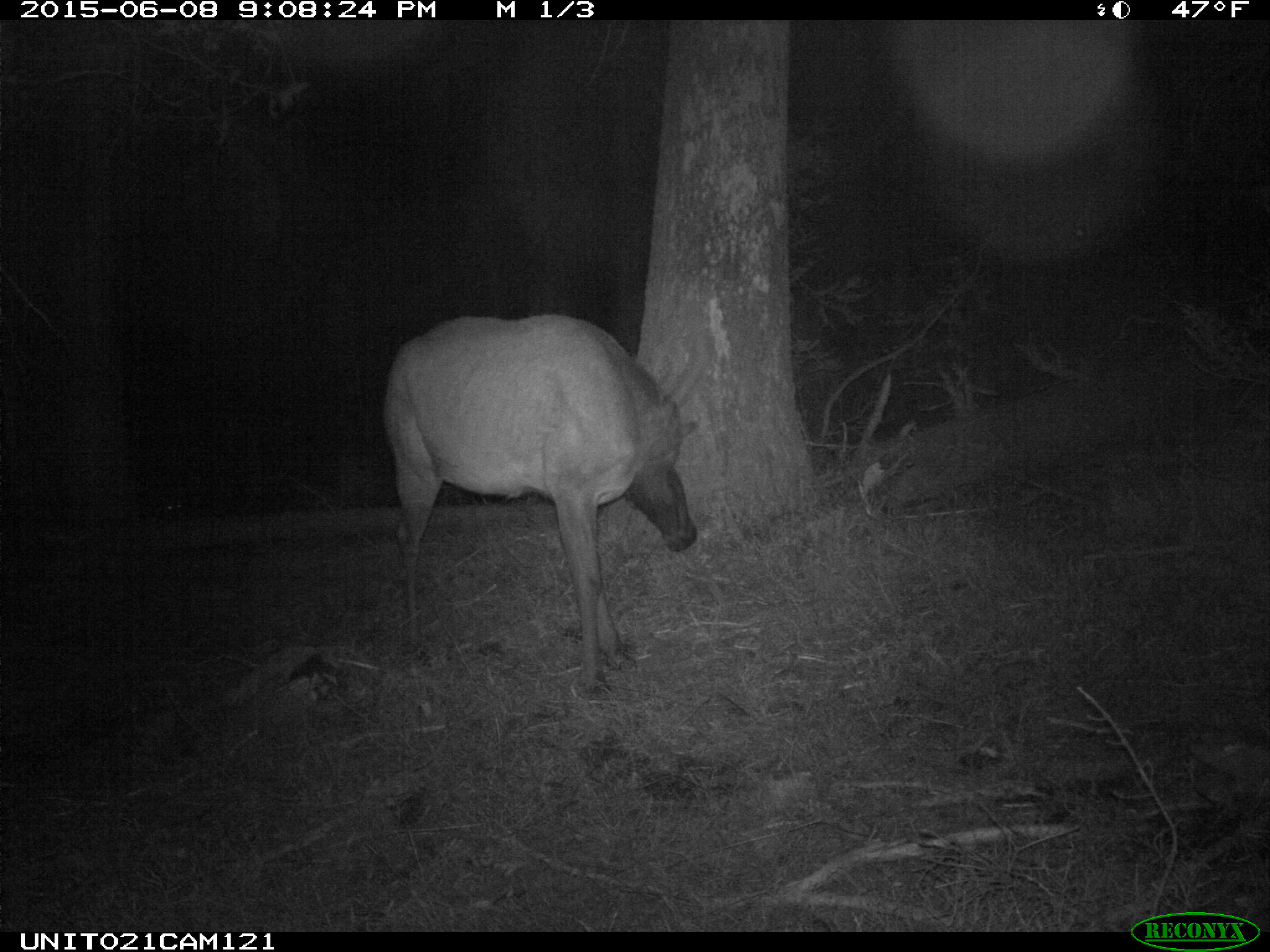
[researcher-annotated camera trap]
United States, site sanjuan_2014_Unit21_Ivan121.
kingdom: Animalia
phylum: Chordata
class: Mammalia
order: Artiodactyla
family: Cervidae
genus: Cervus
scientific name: Cervus elaphus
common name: red deer